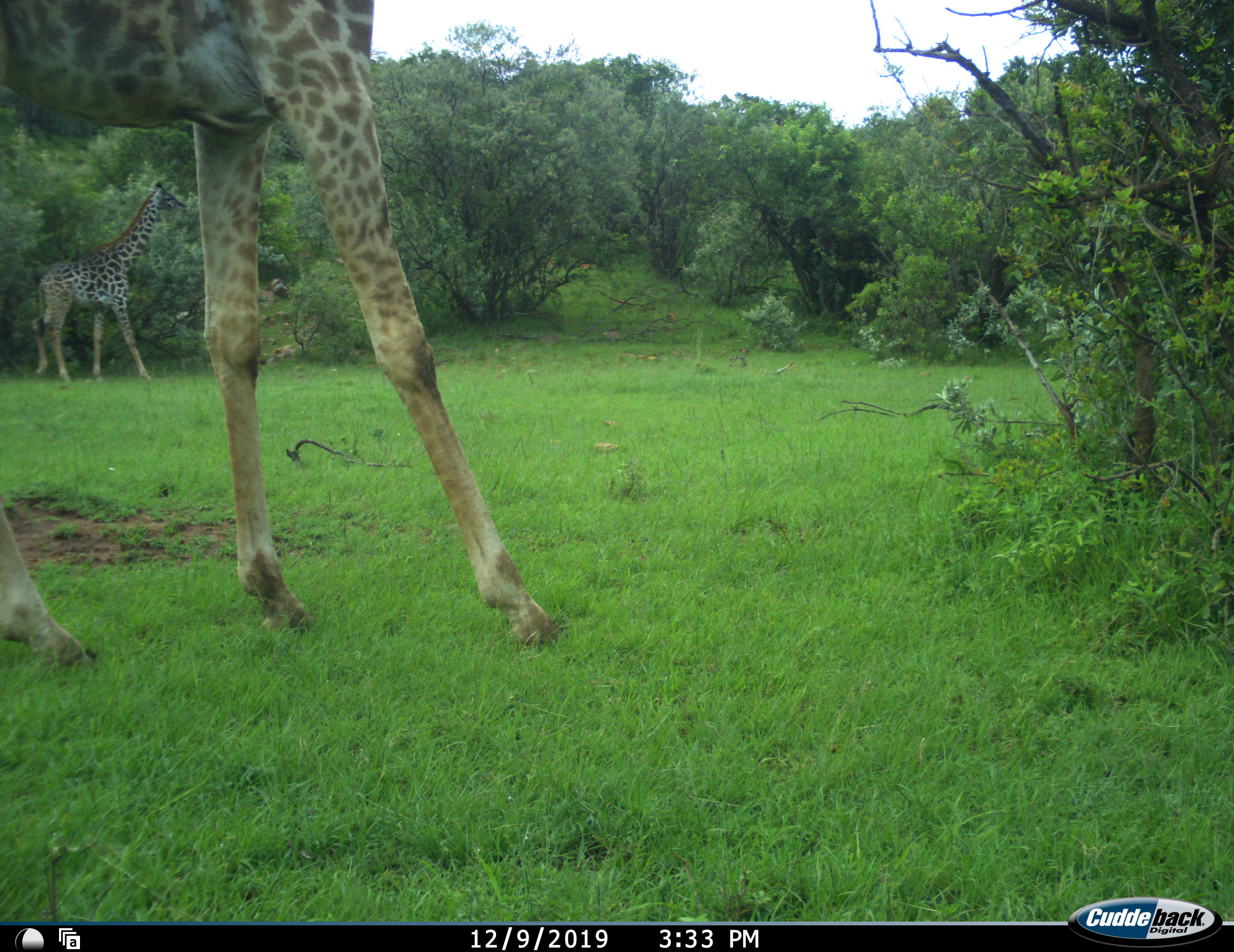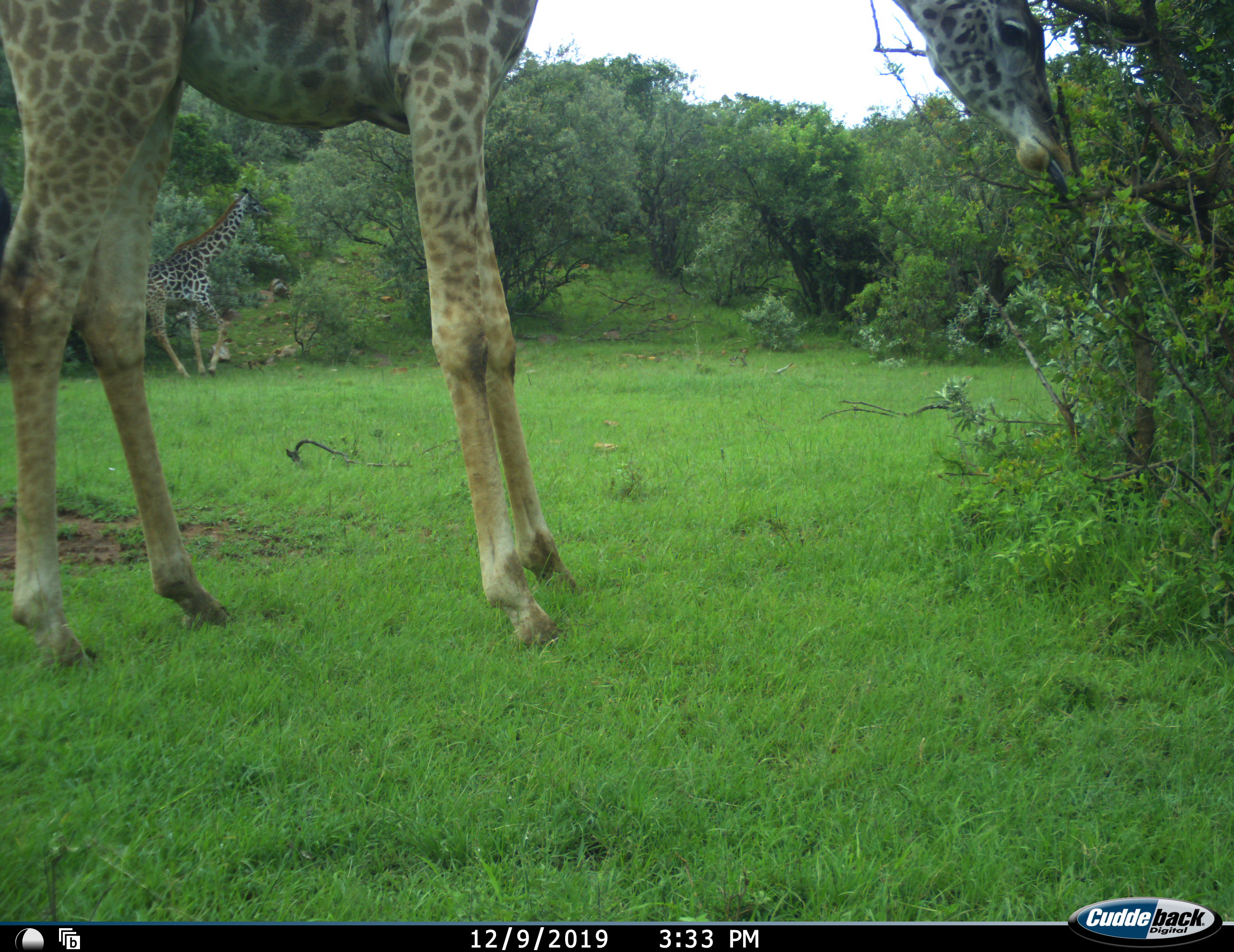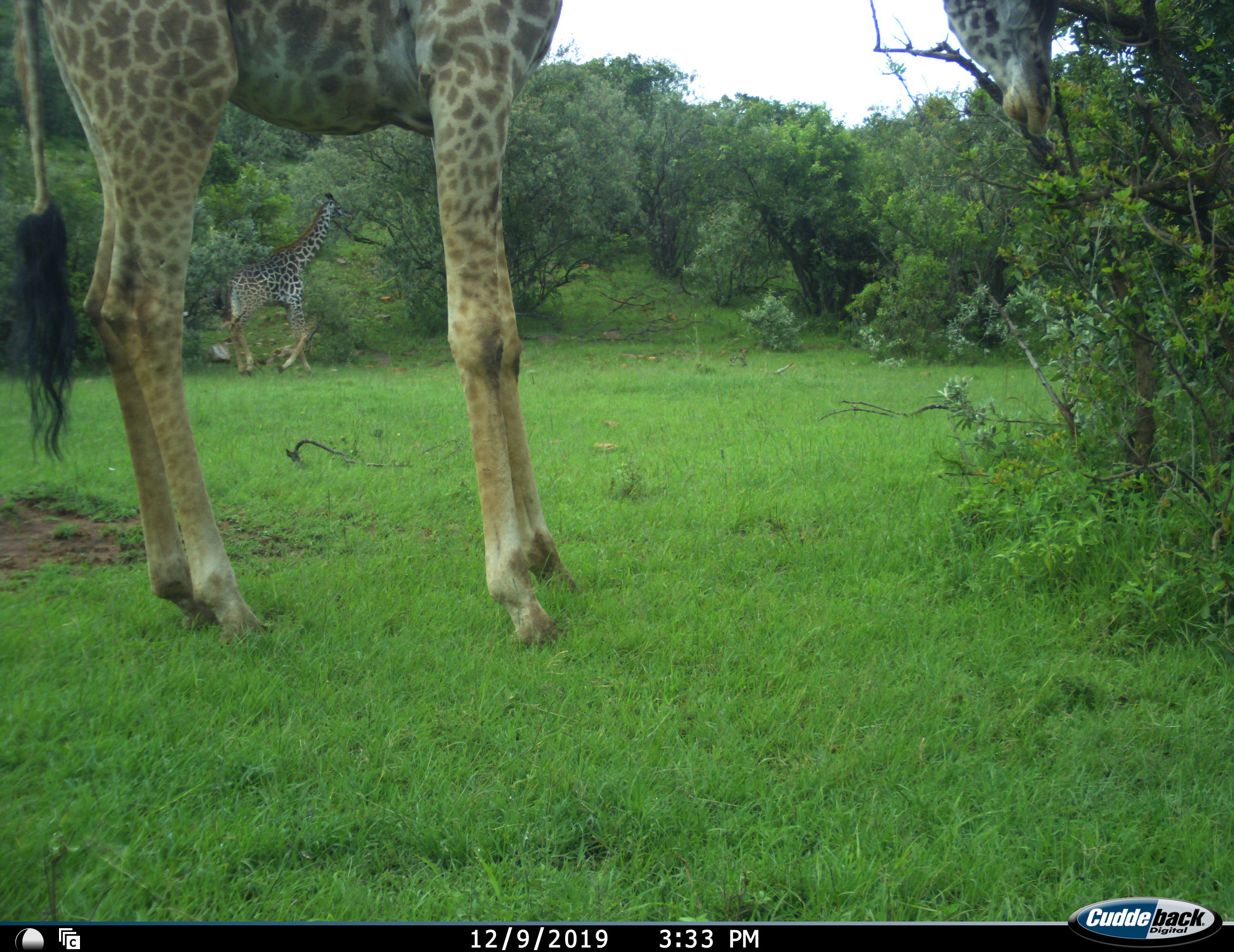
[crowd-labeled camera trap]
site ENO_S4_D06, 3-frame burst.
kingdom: Animalia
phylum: Chordata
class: Mammalia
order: Artiodactyla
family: Giraffidae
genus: Giraffa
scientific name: Giraffa camelopardalis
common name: giraffe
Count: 2.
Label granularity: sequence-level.